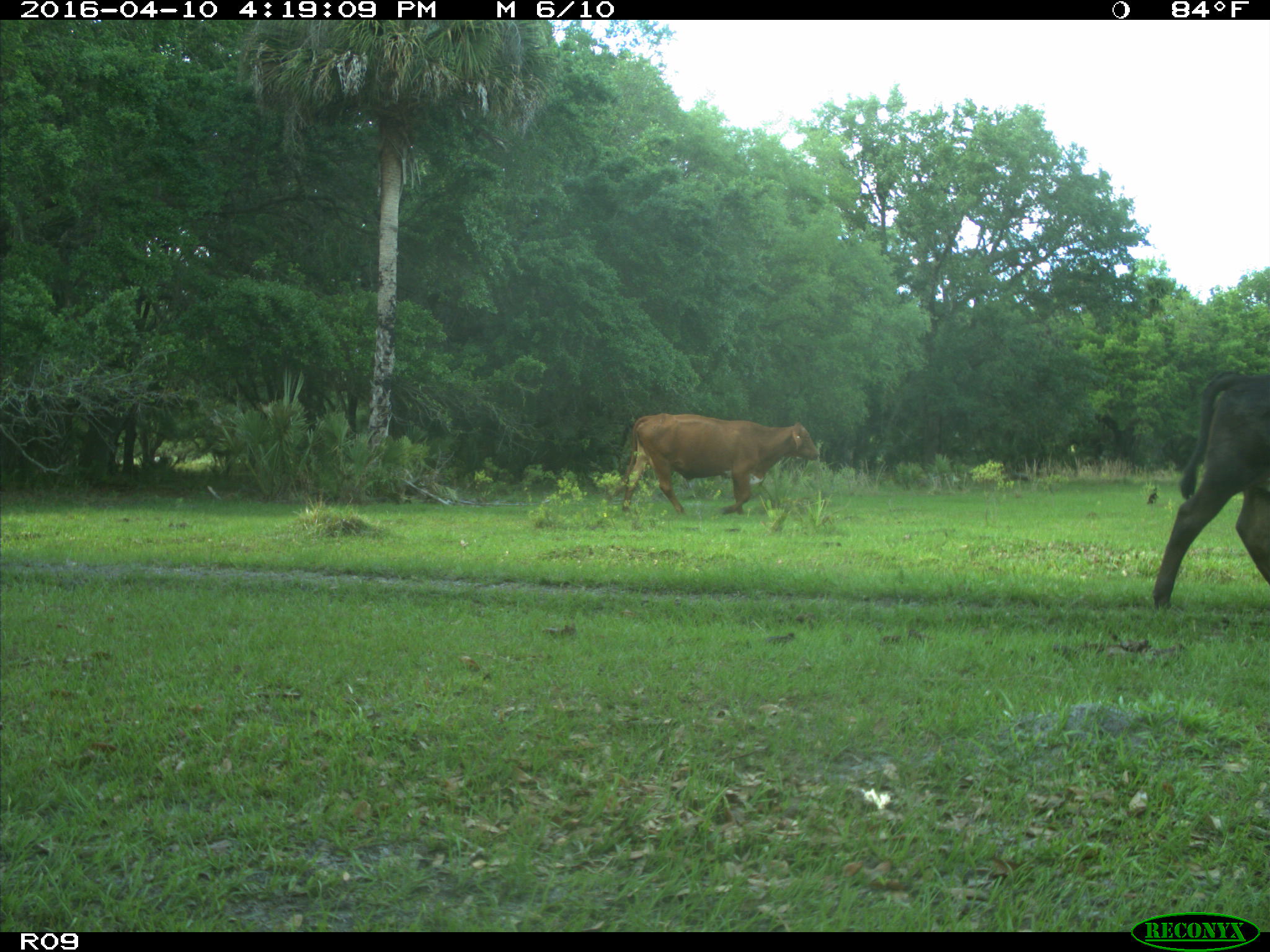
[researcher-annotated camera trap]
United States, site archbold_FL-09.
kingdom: Animalia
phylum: Chordata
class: Mammalia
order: Artiodactyla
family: Bovidae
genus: Bos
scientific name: Bos taurus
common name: domestic cow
Bos taurus (domestic cow).